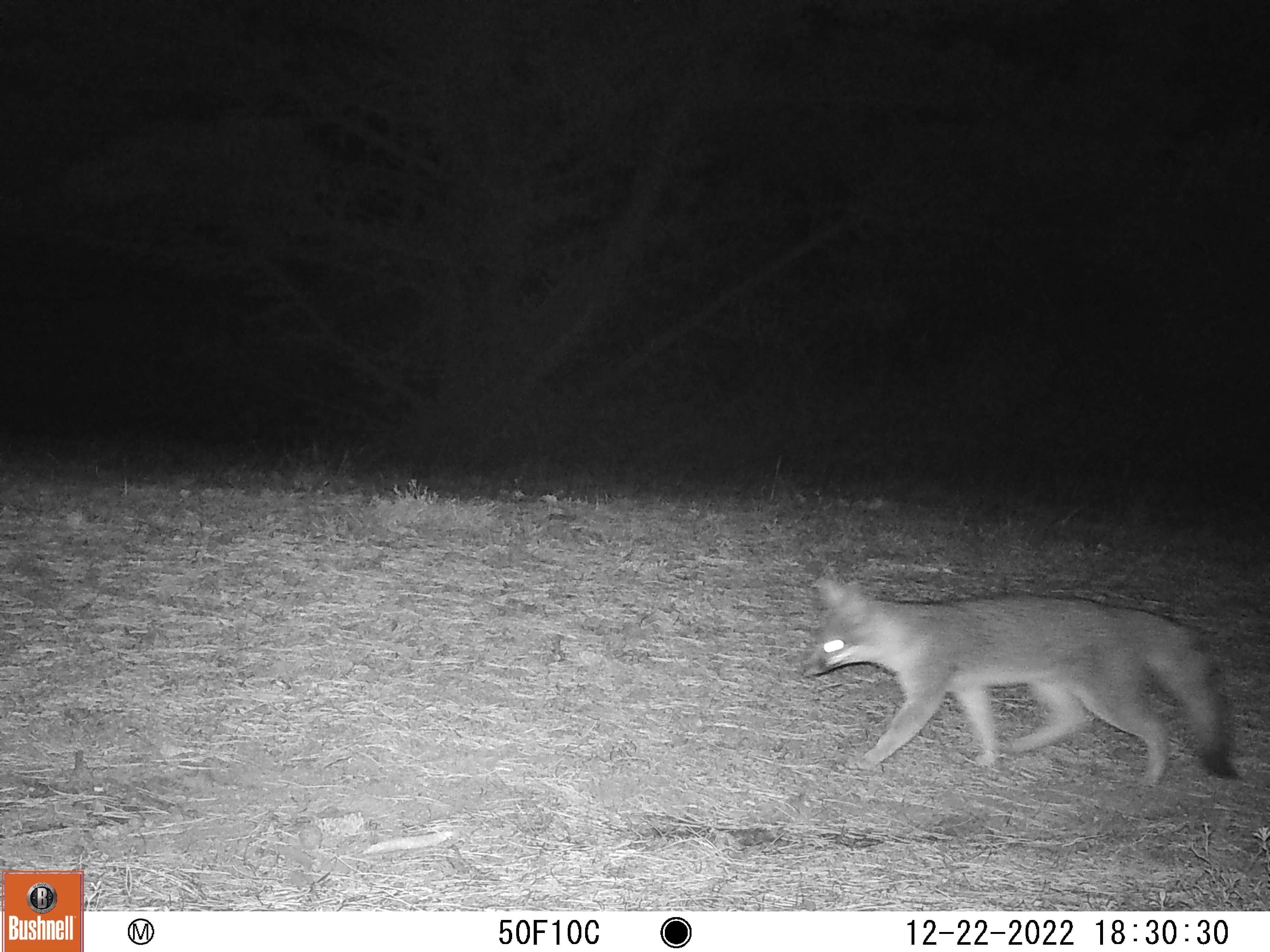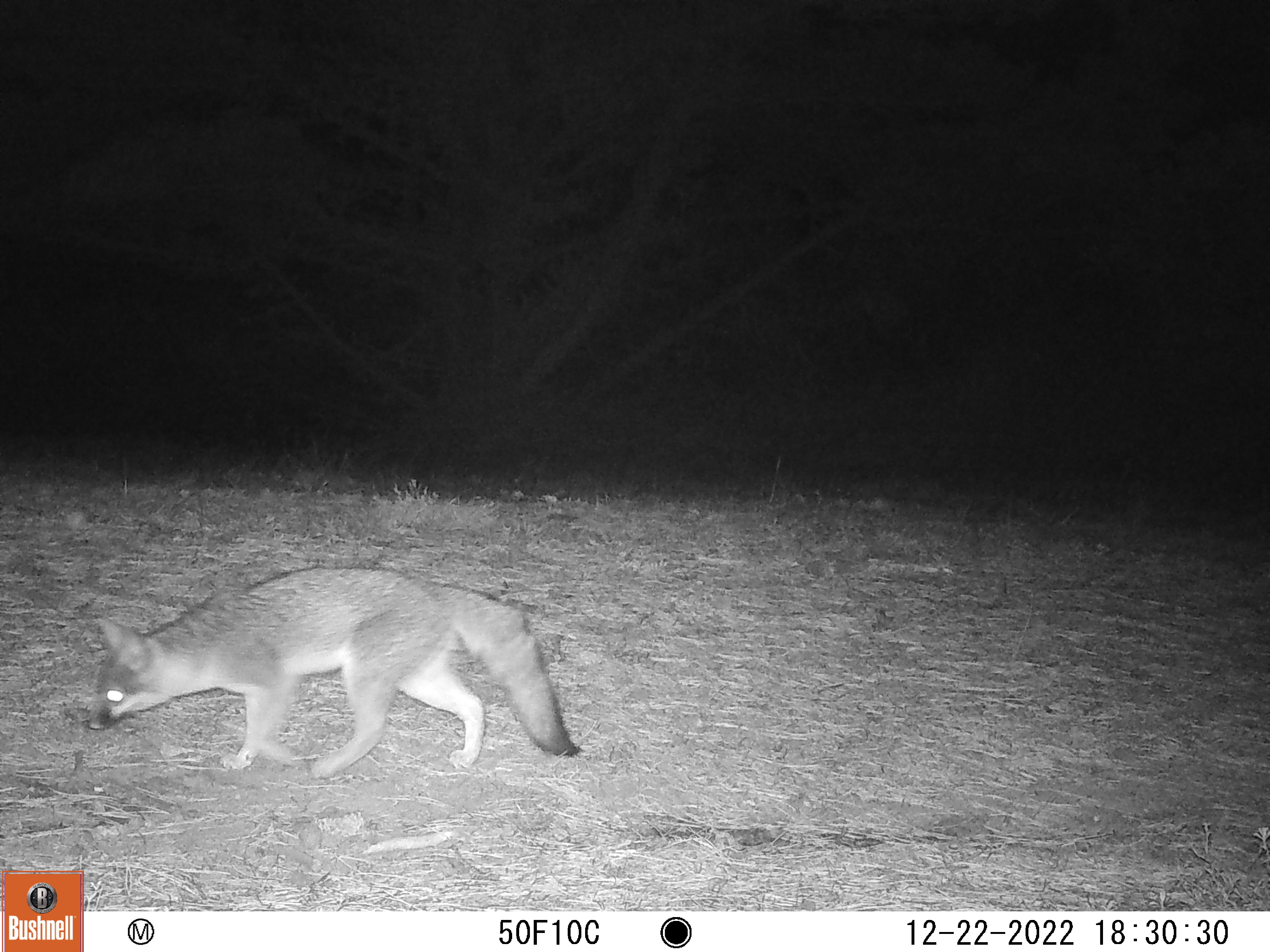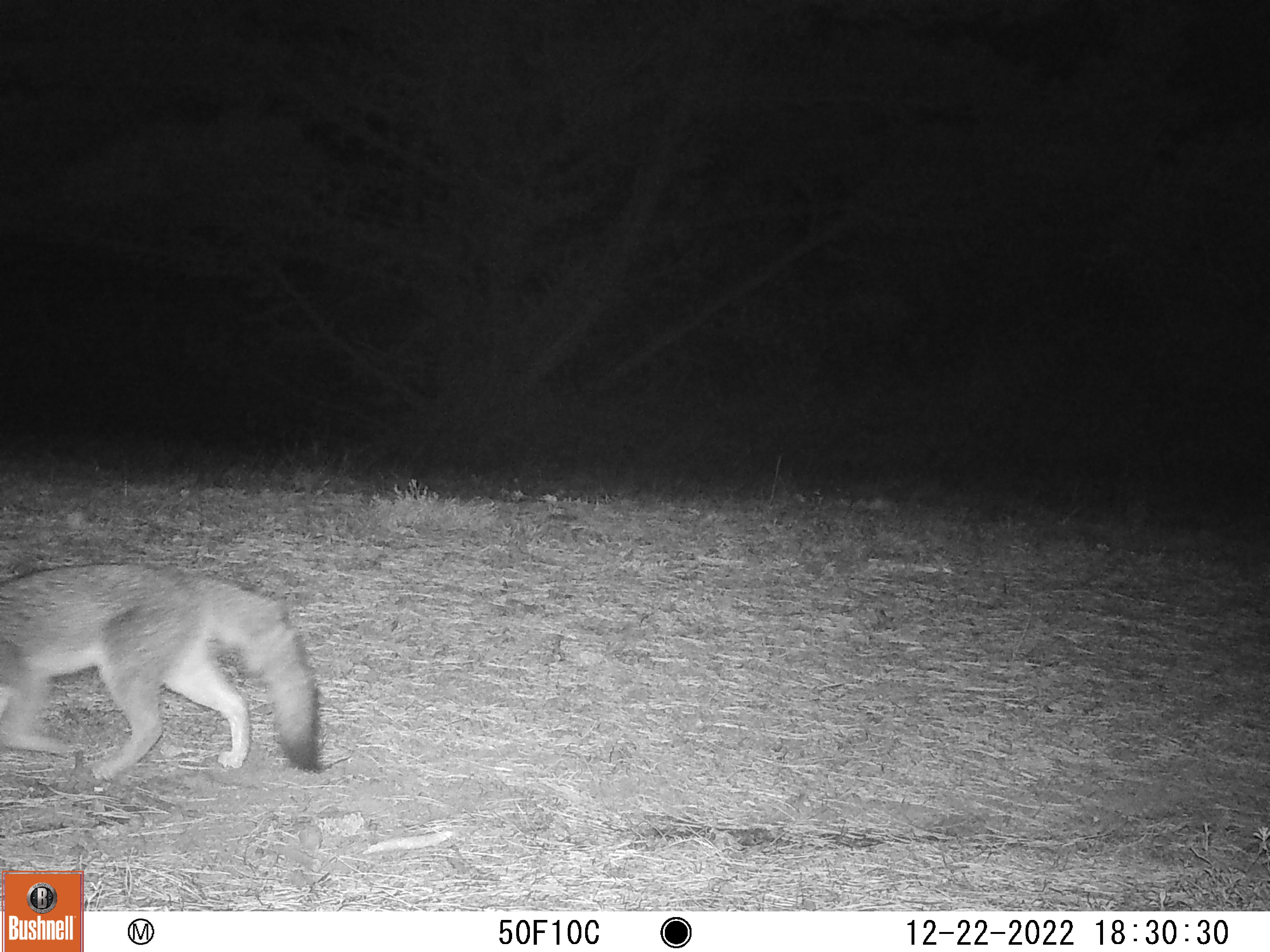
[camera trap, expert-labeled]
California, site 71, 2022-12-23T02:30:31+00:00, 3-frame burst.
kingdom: Animalia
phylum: Chordata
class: Mammalia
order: Carnivora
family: Canidae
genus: Urocyon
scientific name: Urocyon cinereoargenteus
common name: gray fox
Gray fox (Urocyon cinereoargenteus).